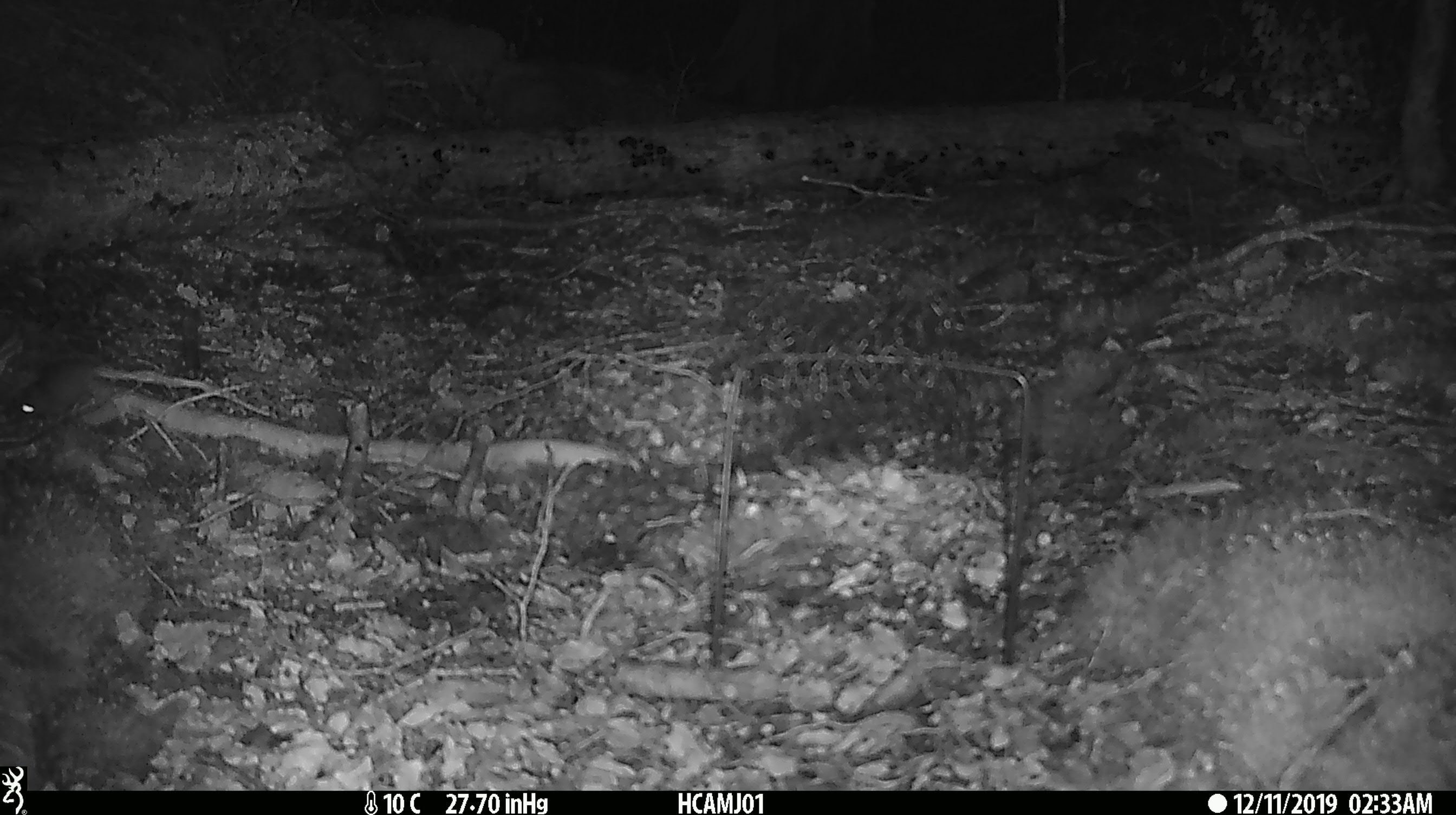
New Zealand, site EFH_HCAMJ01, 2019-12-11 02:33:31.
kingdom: Animalia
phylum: Chordata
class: Mammalia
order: Rodentia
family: Muridae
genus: Mus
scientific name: Mus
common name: mouse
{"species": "mouse (Mus)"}